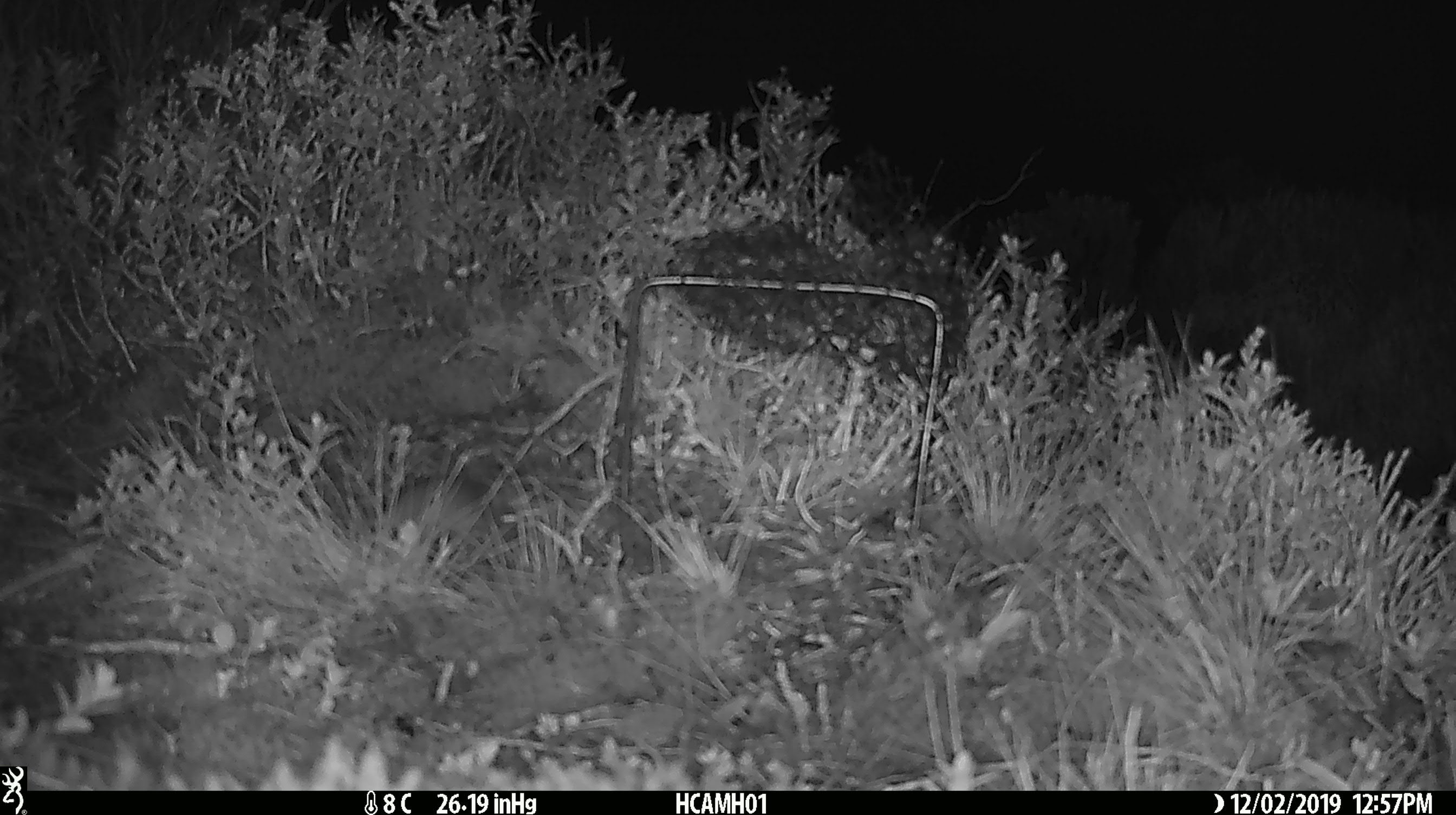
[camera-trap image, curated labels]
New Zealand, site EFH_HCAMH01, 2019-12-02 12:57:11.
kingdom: Animalia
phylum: Chordata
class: Mammalia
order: Rodentia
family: Muridae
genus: Mus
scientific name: Mus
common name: mouse